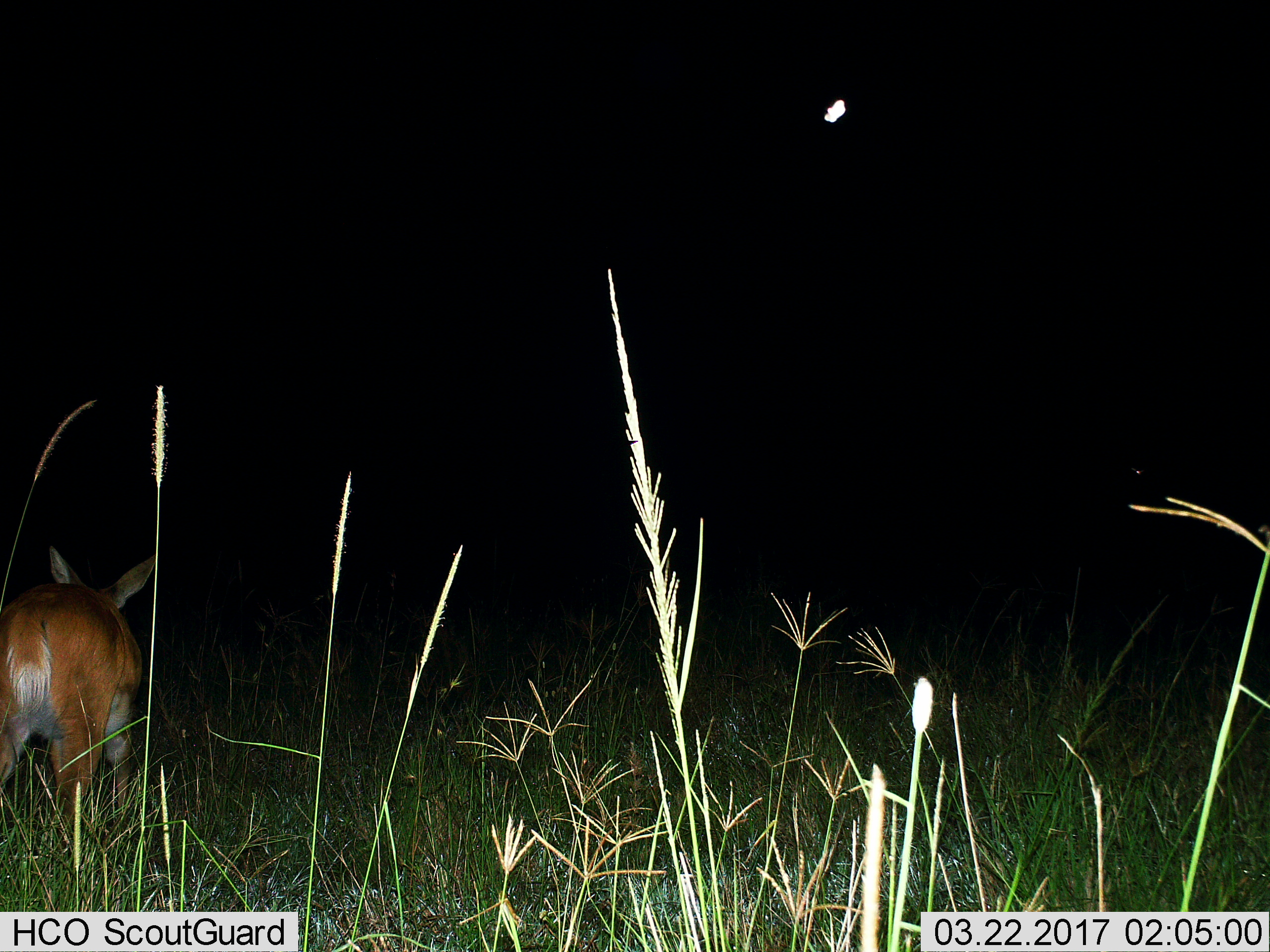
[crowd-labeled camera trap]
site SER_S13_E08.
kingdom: Animalia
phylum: Chordata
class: Mammalia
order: Artiodactyla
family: Bovidae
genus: Redunca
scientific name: Redunca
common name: reedbuck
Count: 1.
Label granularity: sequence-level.